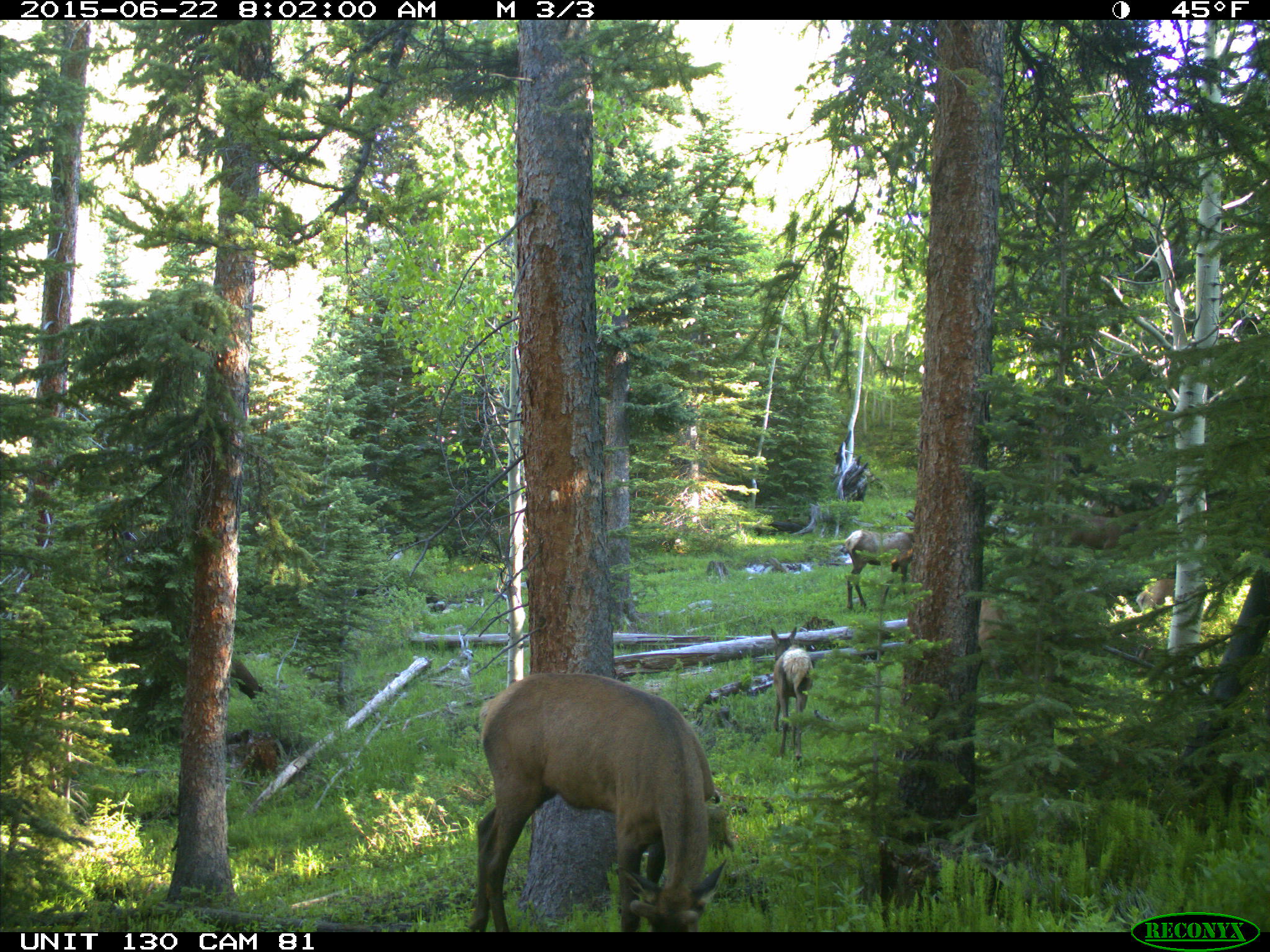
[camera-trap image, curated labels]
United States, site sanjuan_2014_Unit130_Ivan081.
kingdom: Animalia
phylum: Chordata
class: Mammalia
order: Artiodactyla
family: Cervidae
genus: Cervus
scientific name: Cervus elaphus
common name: red deer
Cervus elaphus (red deer).